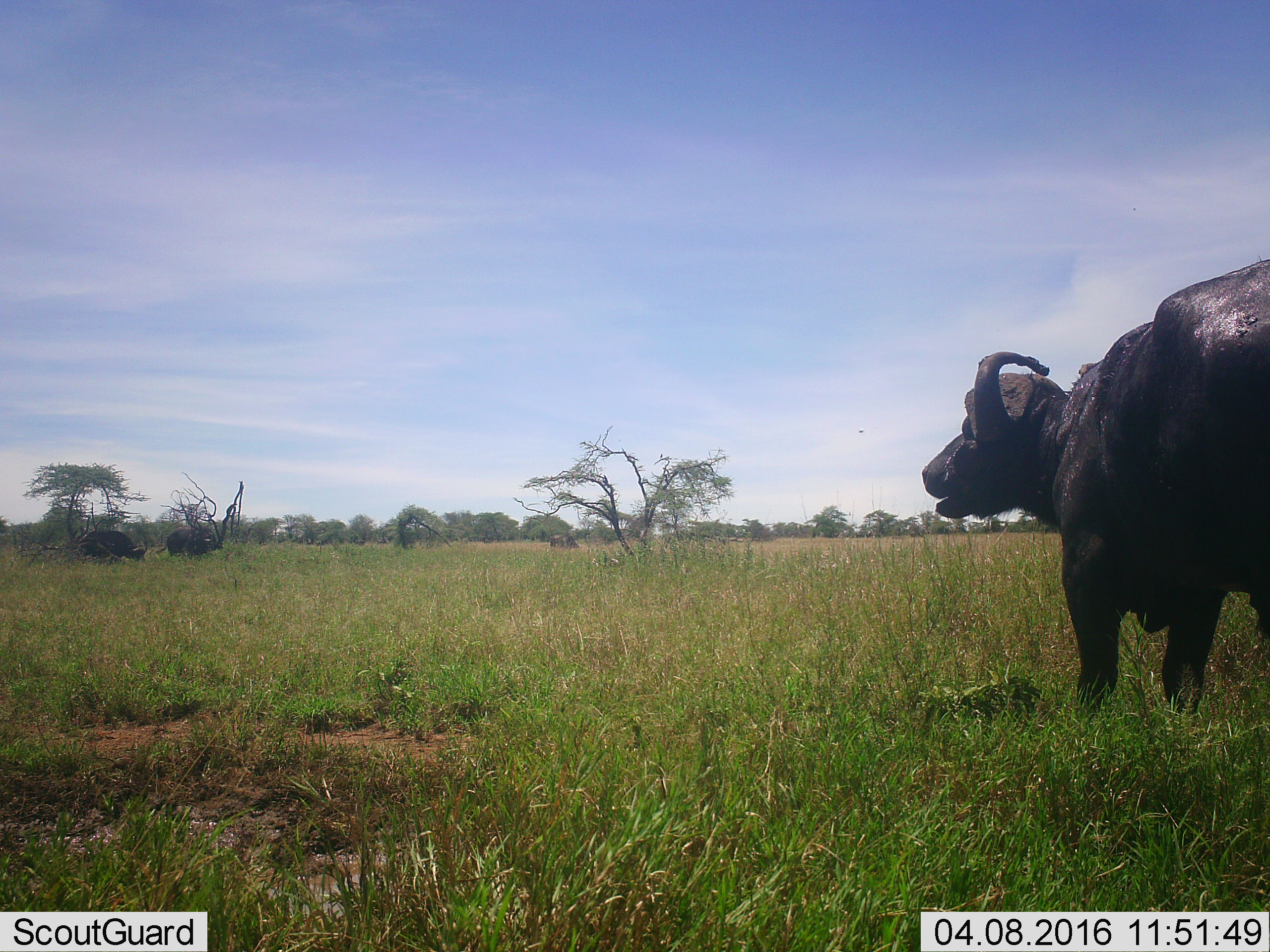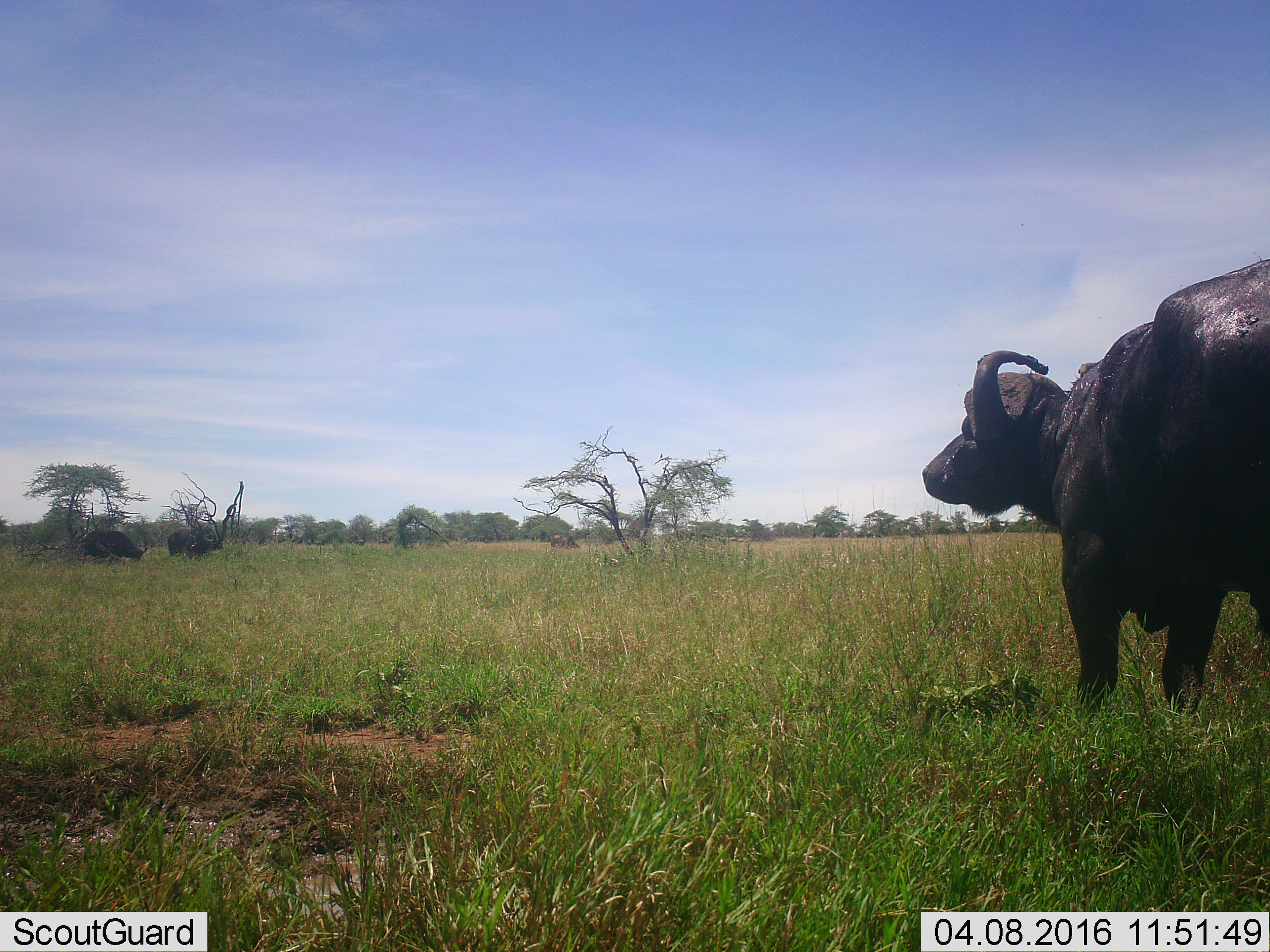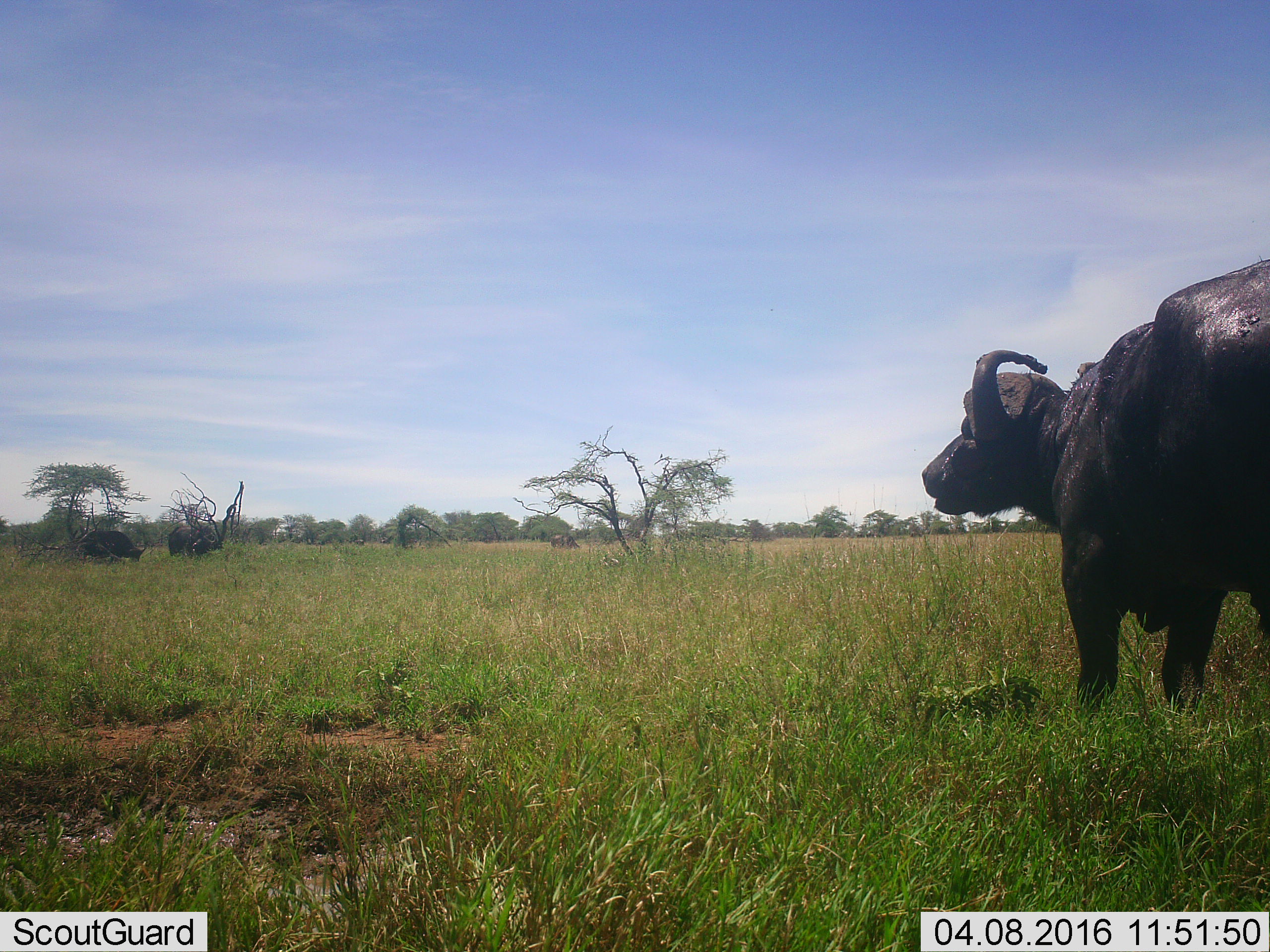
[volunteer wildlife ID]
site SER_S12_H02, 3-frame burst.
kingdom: Animalia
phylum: Chordata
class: Mammalia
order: Artiodactyla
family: Bovidae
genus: Syncerus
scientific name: Syncerus caffer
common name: african buffalo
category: buffalo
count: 3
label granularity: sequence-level